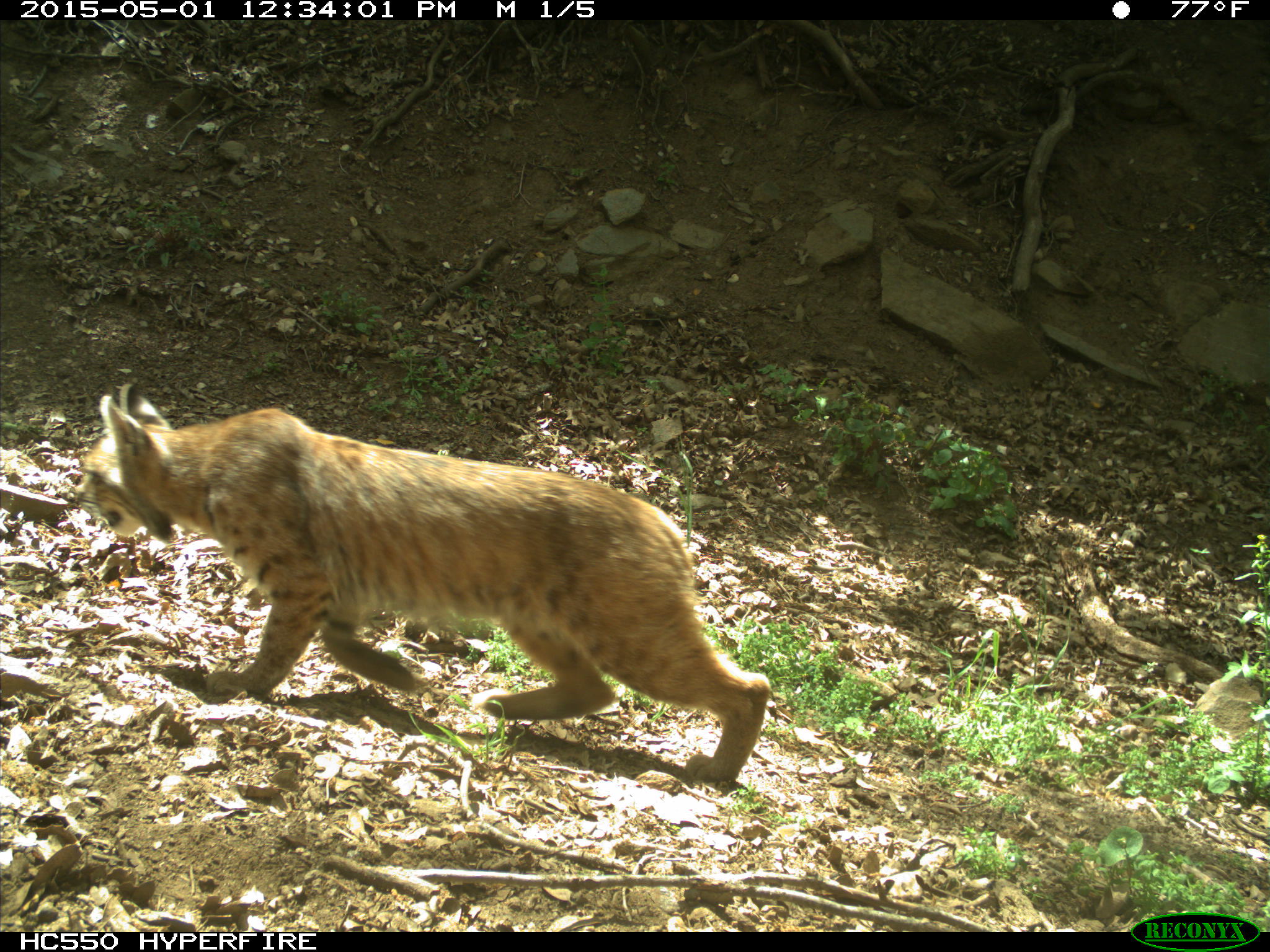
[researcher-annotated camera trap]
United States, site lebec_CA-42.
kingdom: Animalia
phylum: Chordata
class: Mammalia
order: Carnivora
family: Felidae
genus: Lynx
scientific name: Lynx rufus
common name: bobcat